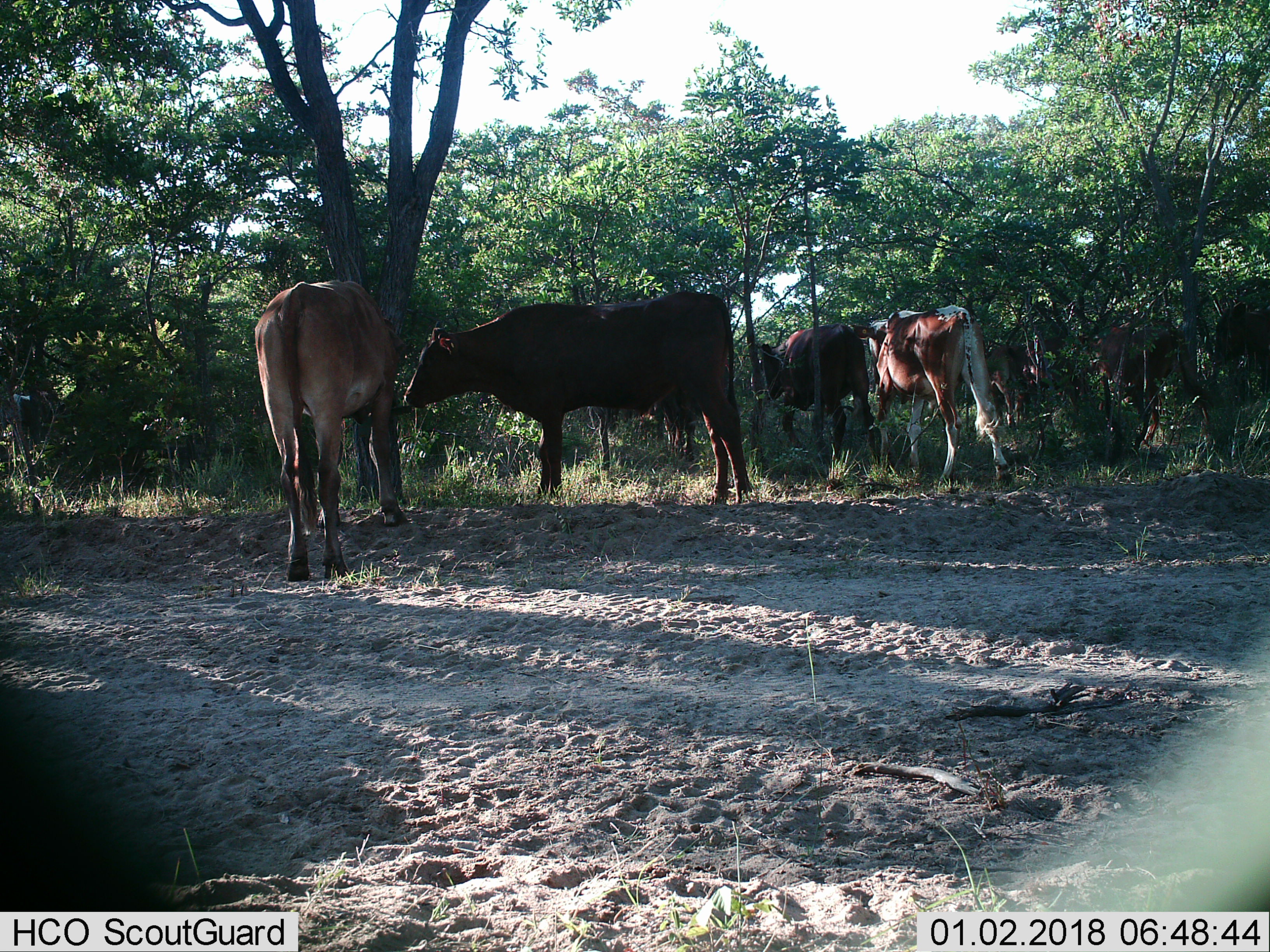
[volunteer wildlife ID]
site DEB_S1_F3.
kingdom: Animalia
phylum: Chordata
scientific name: Vertebrata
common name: domestic animal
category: domesticanimal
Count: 4.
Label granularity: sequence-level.